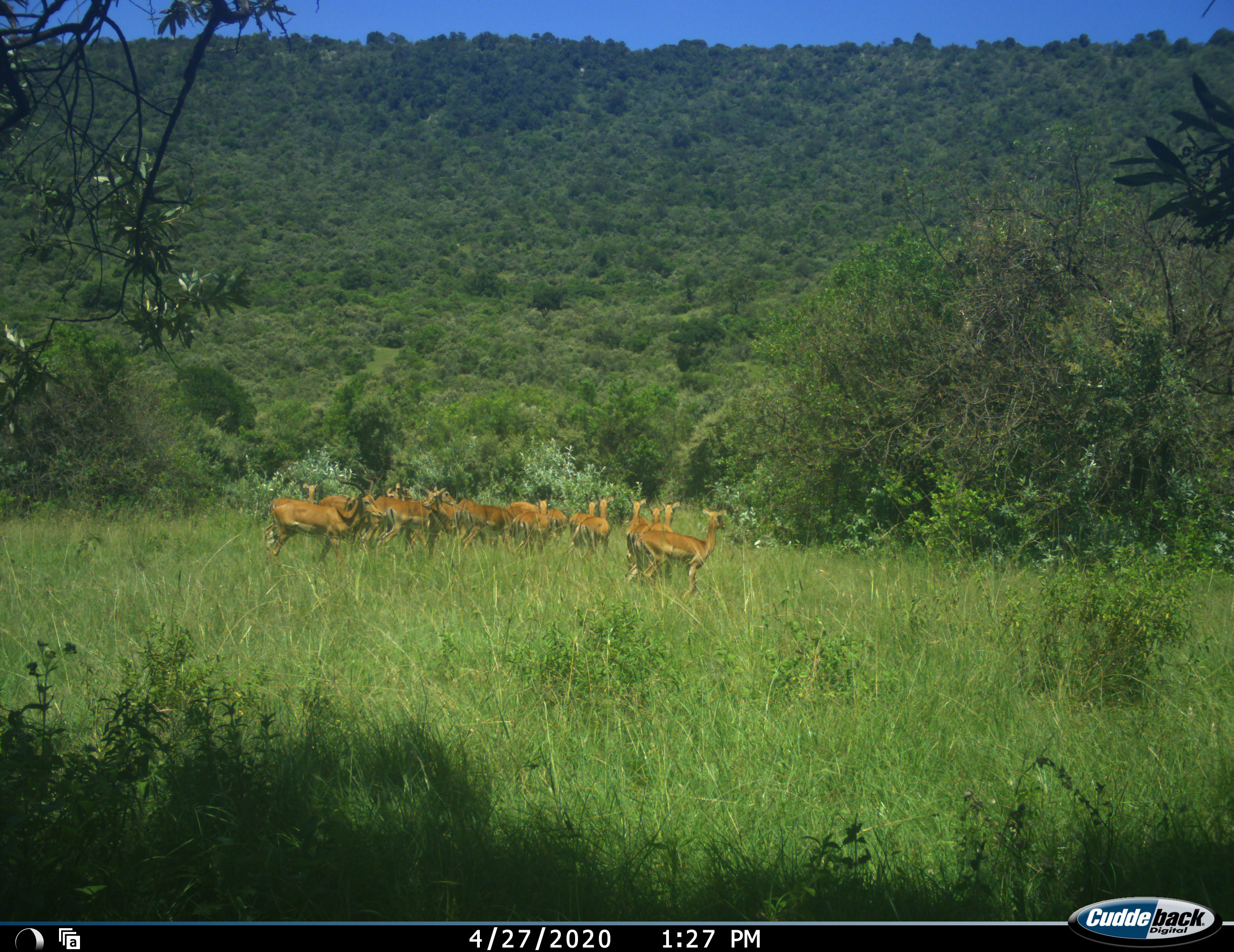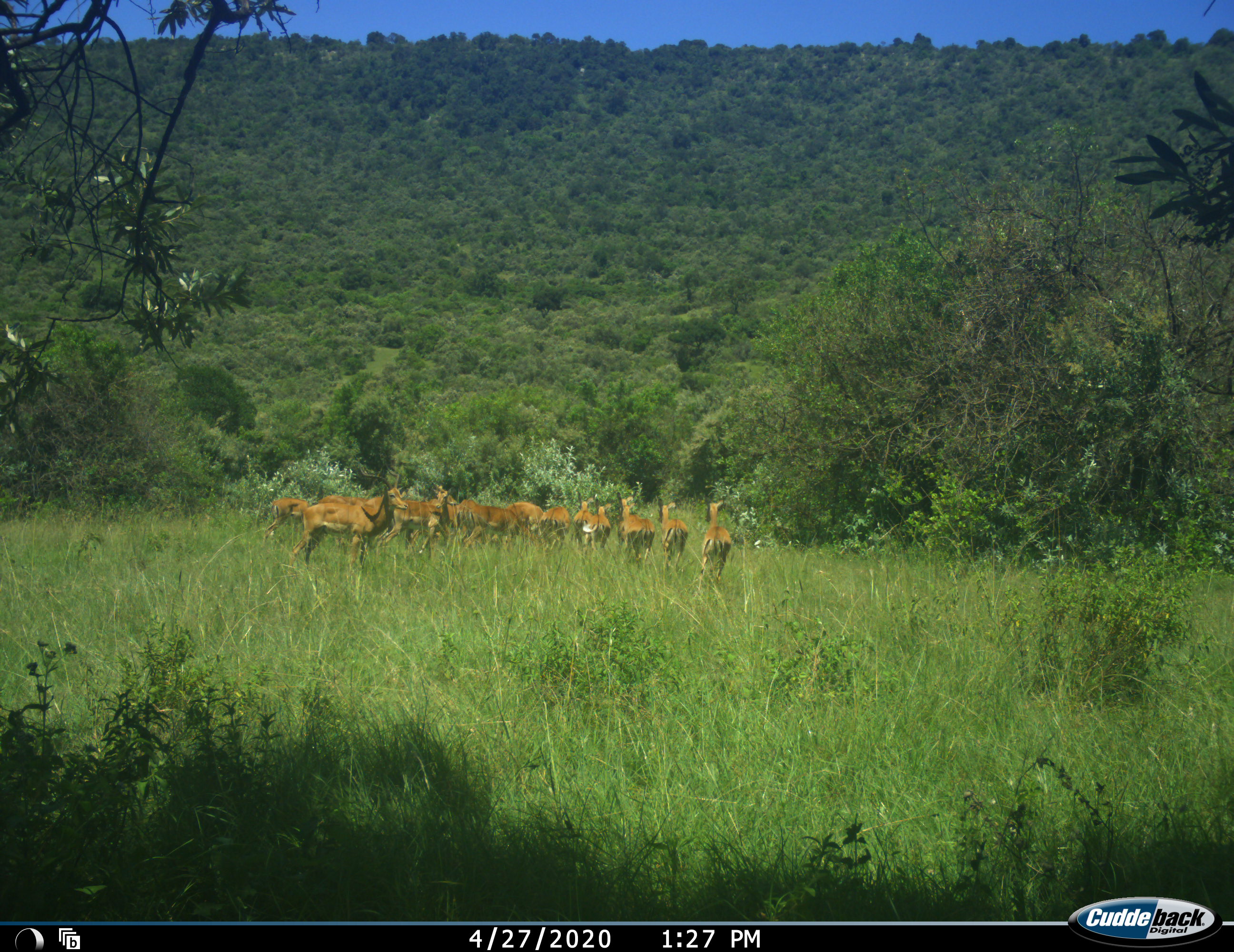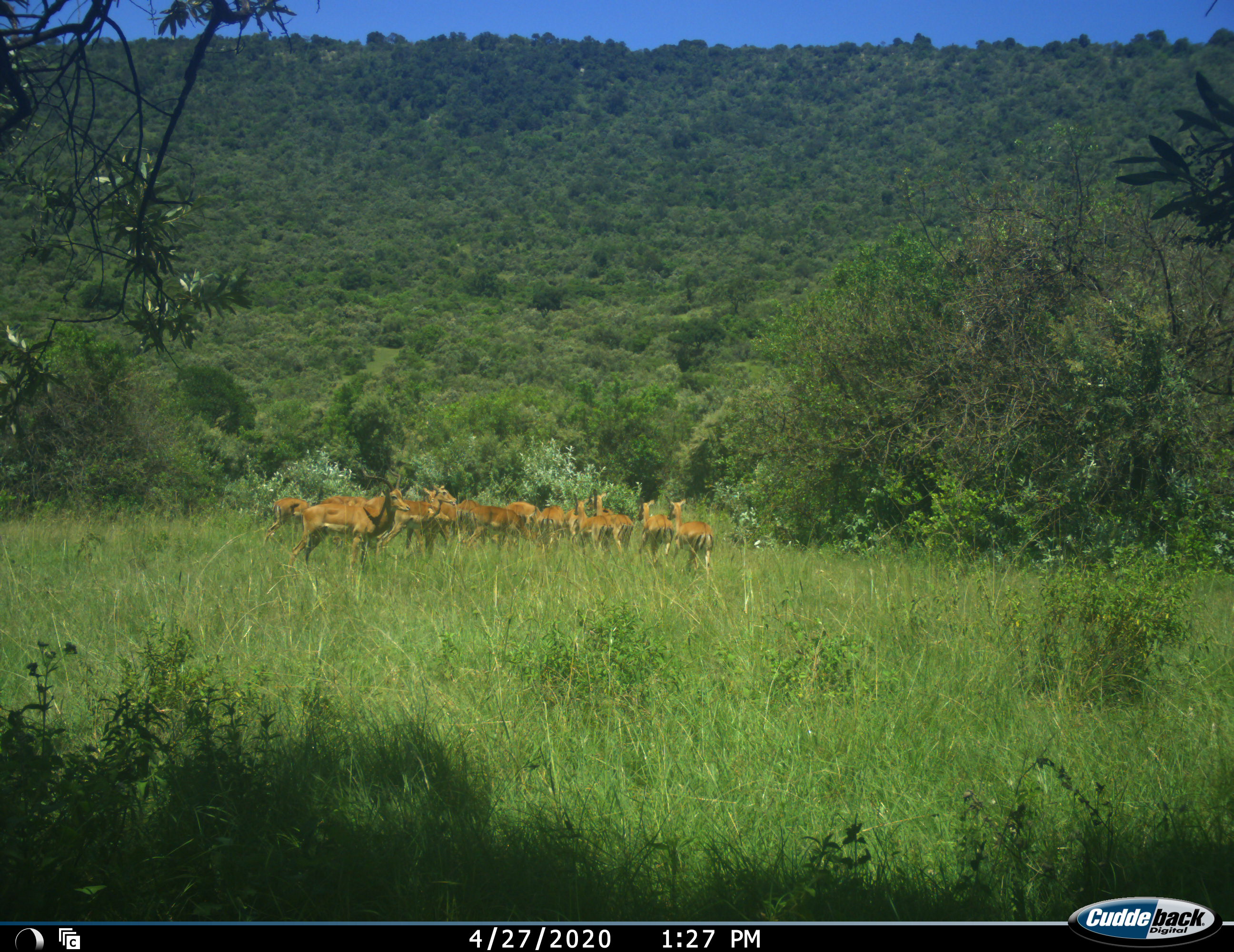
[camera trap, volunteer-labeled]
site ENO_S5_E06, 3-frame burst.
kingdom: Animalia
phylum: Chordata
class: Mammalia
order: Artiodactyla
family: Bovidae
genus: Aepyceros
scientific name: Aepyceros melampus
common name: impala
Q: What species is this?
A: Impala (Aepyceros melampus).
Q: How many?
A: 11-50.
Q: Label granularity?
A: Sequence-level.